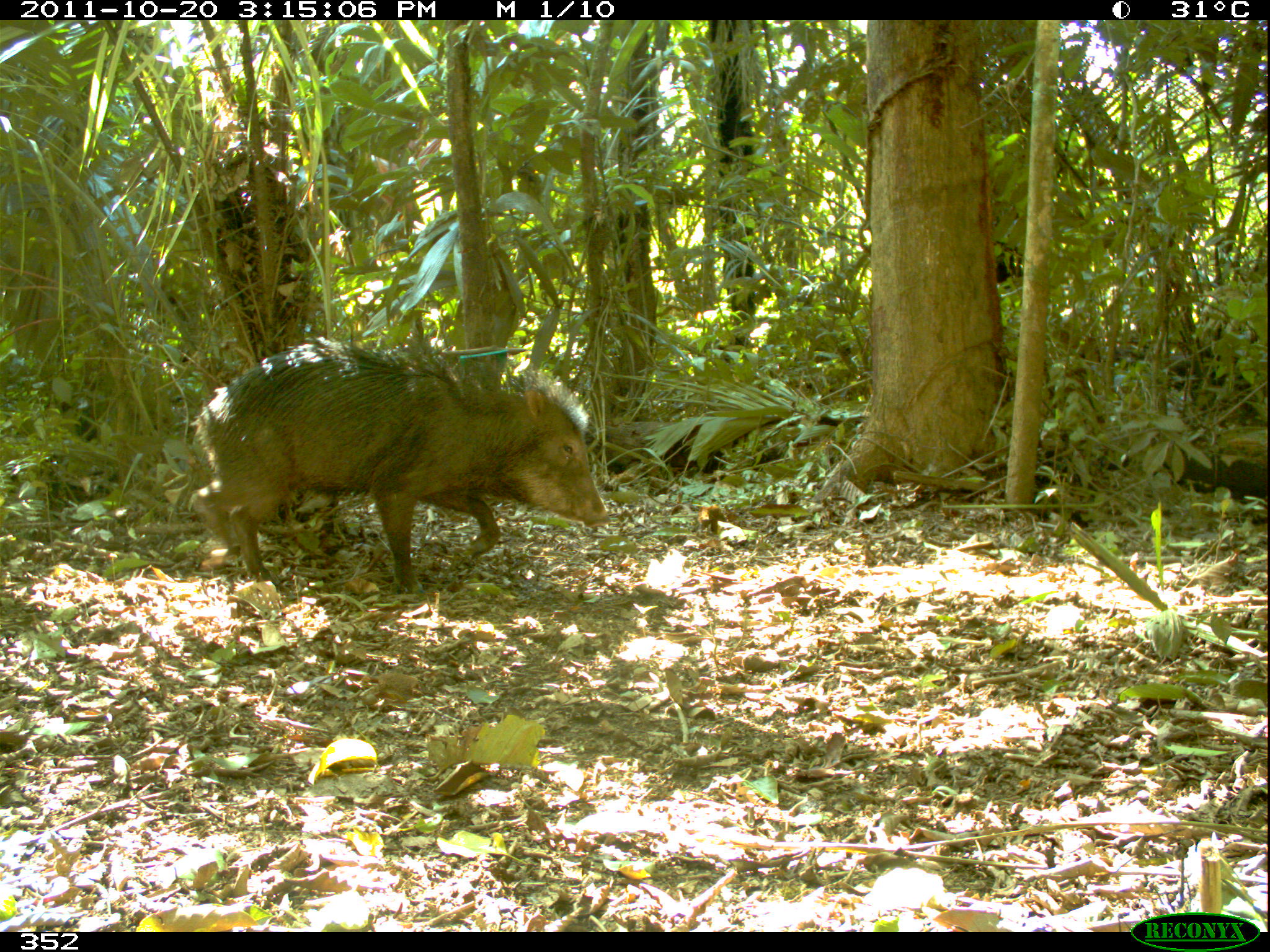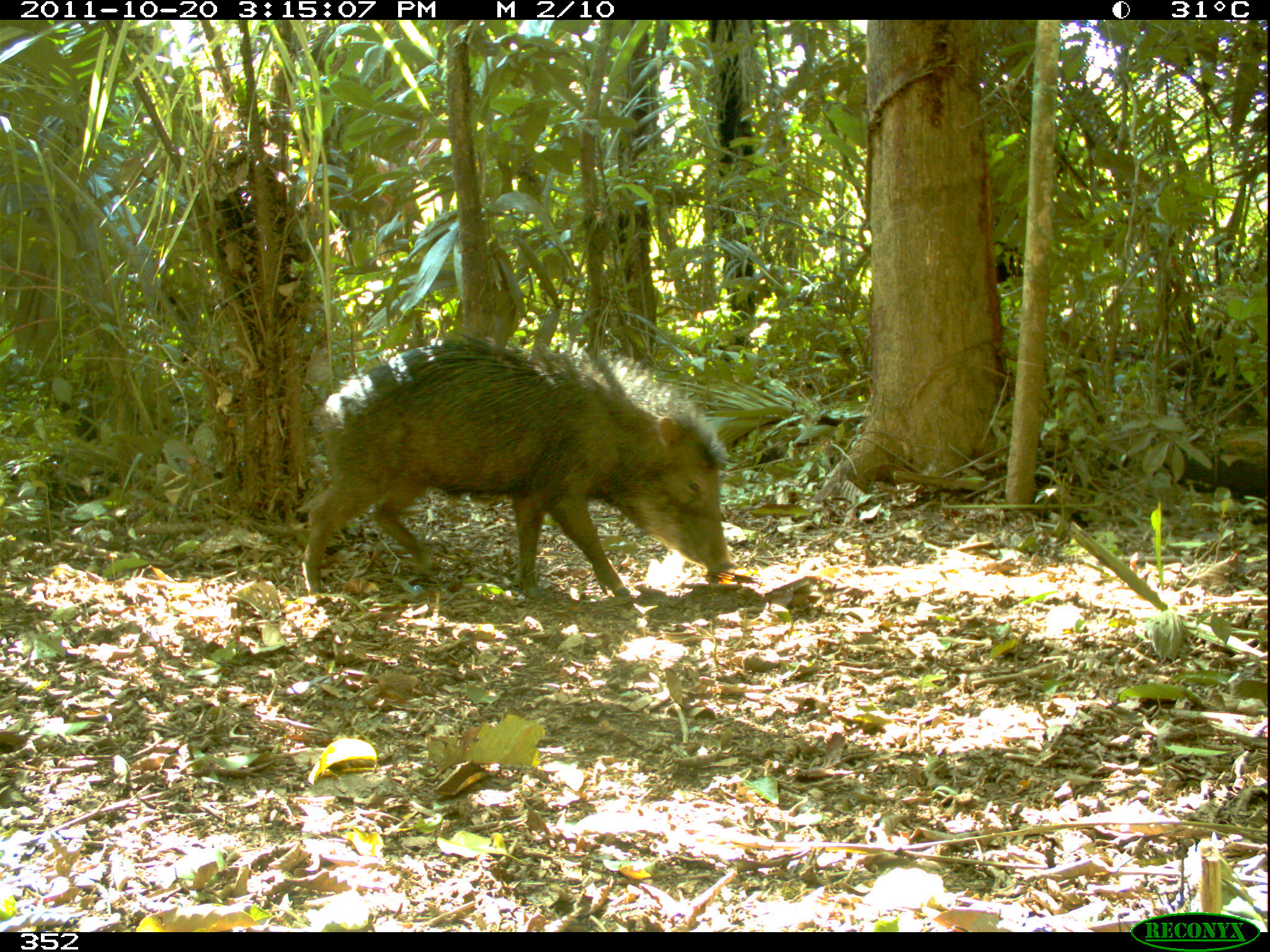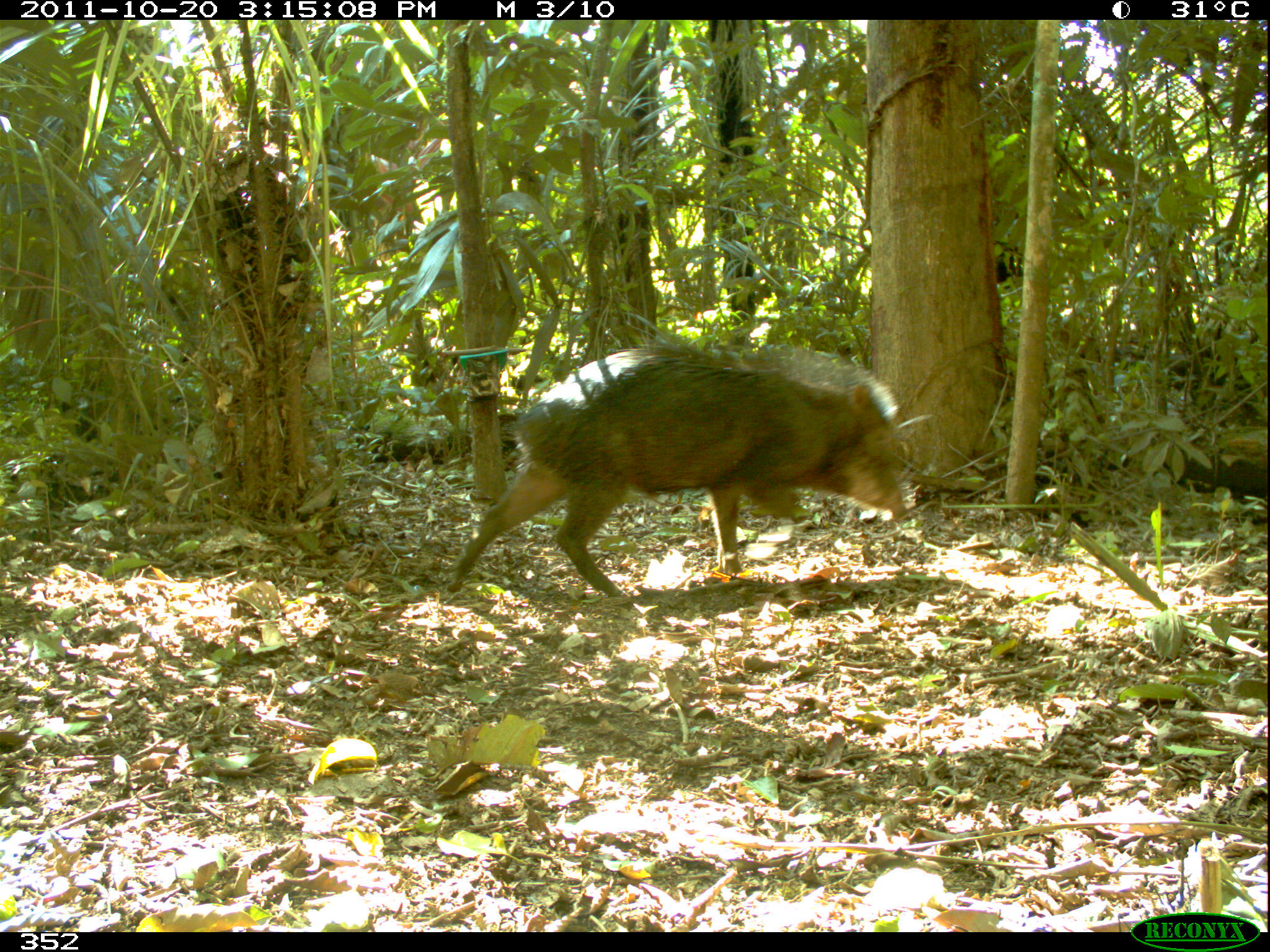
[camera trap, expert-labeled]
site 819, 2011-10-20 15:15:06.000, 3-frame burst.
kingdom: Animalia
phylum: Chordata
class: Mammalia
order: Artiodactyla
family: Tayassuidae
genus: Tayassu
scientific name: Tayassu pecari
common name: white-lipped peccary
Tayassu pecari (white-lipped peccary).